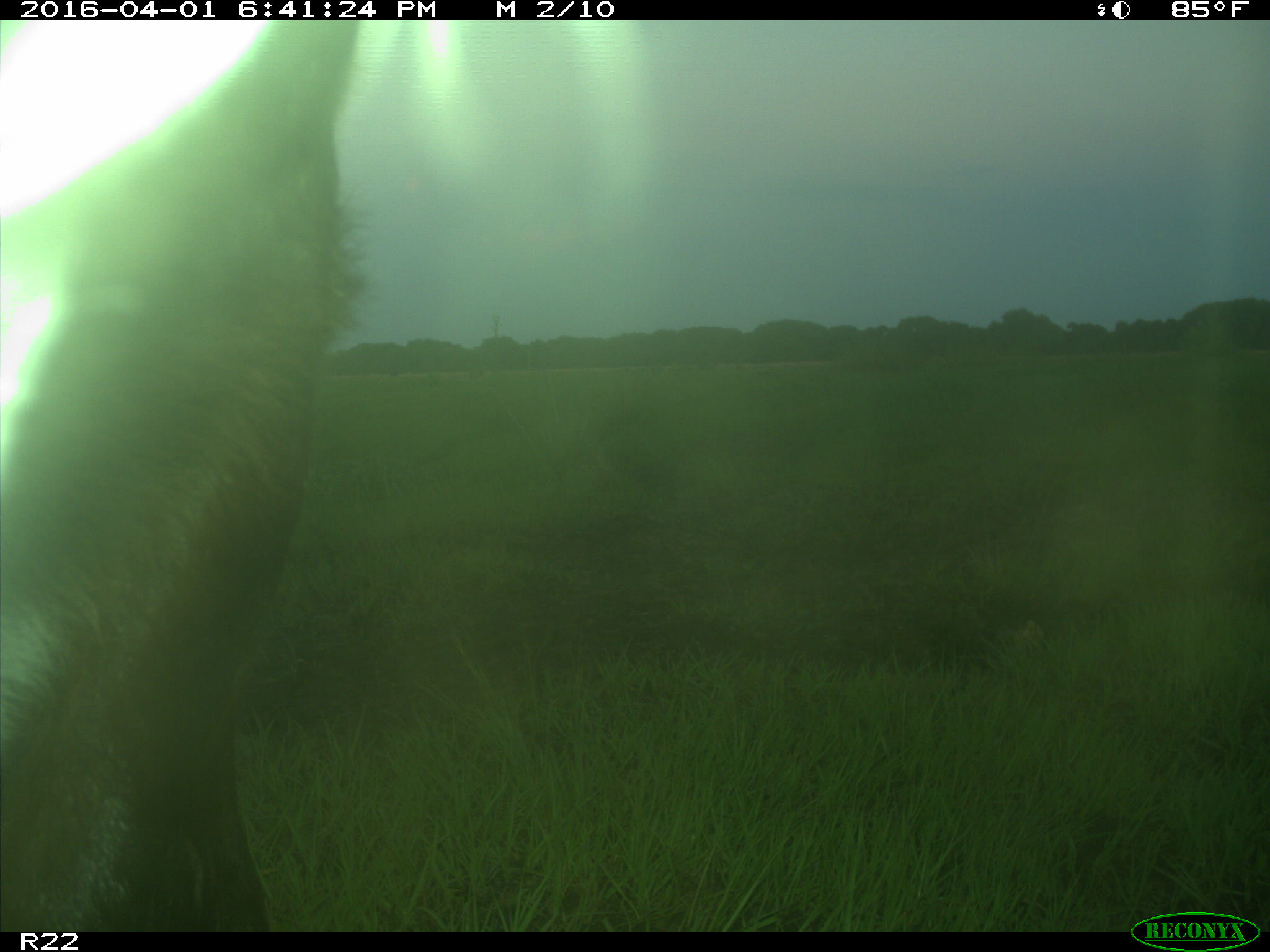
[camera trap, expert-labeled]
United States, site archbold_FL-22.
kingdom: Animalia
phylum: Chordata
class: Mammalia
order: Artiodactyla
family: Bovidae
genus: Bos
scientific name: Bos taurus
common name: domestic cow